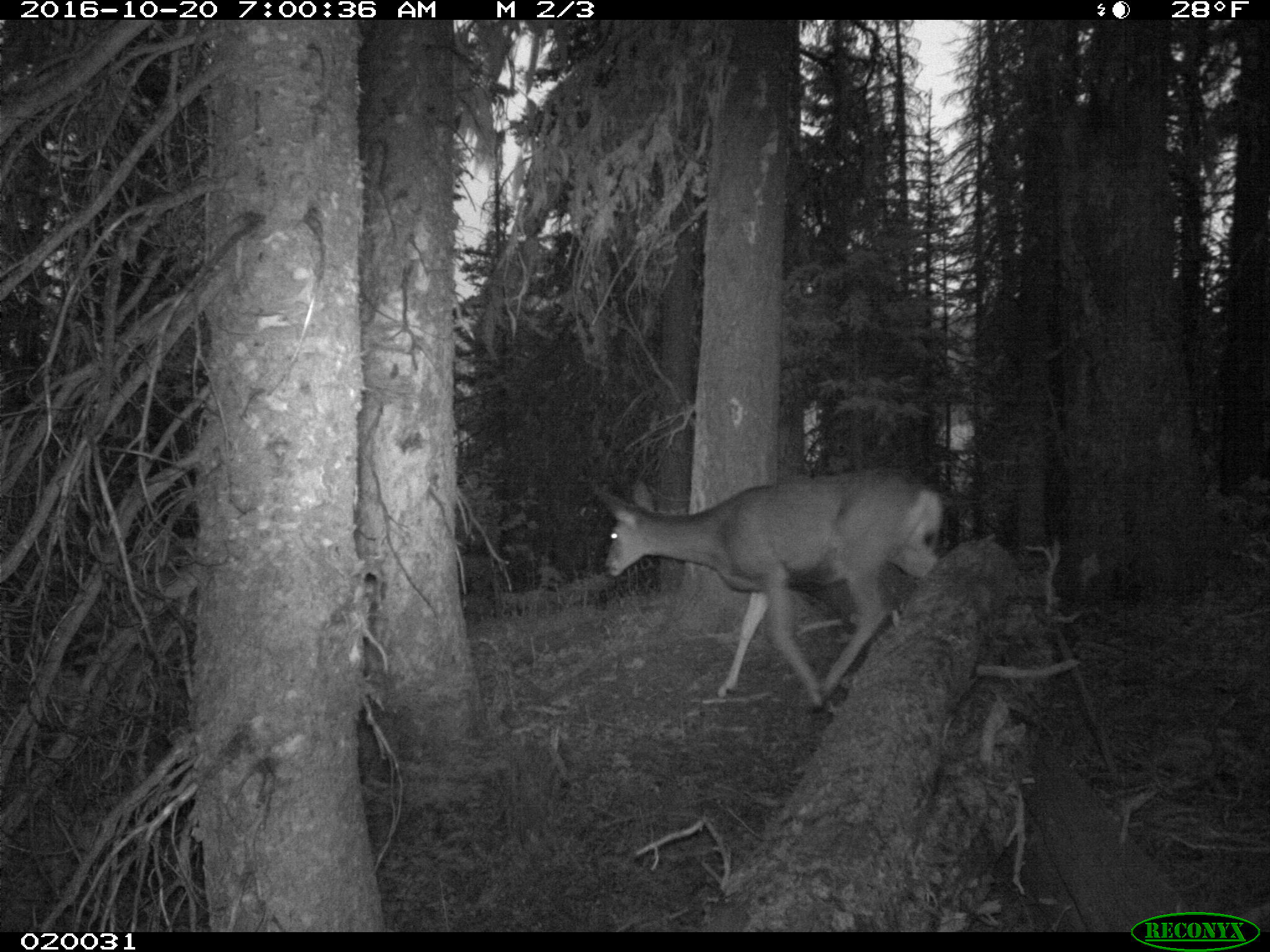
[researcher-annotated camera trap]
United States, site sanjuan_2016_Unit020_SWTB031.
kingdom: Animalia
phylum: Chordata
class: Mammalia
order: Artiodactyla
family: Cervidae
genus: Odocoileus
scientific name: Odocoileus hemionus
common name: mule deer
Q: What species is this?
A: Odocoileus hemionus (mule deer).